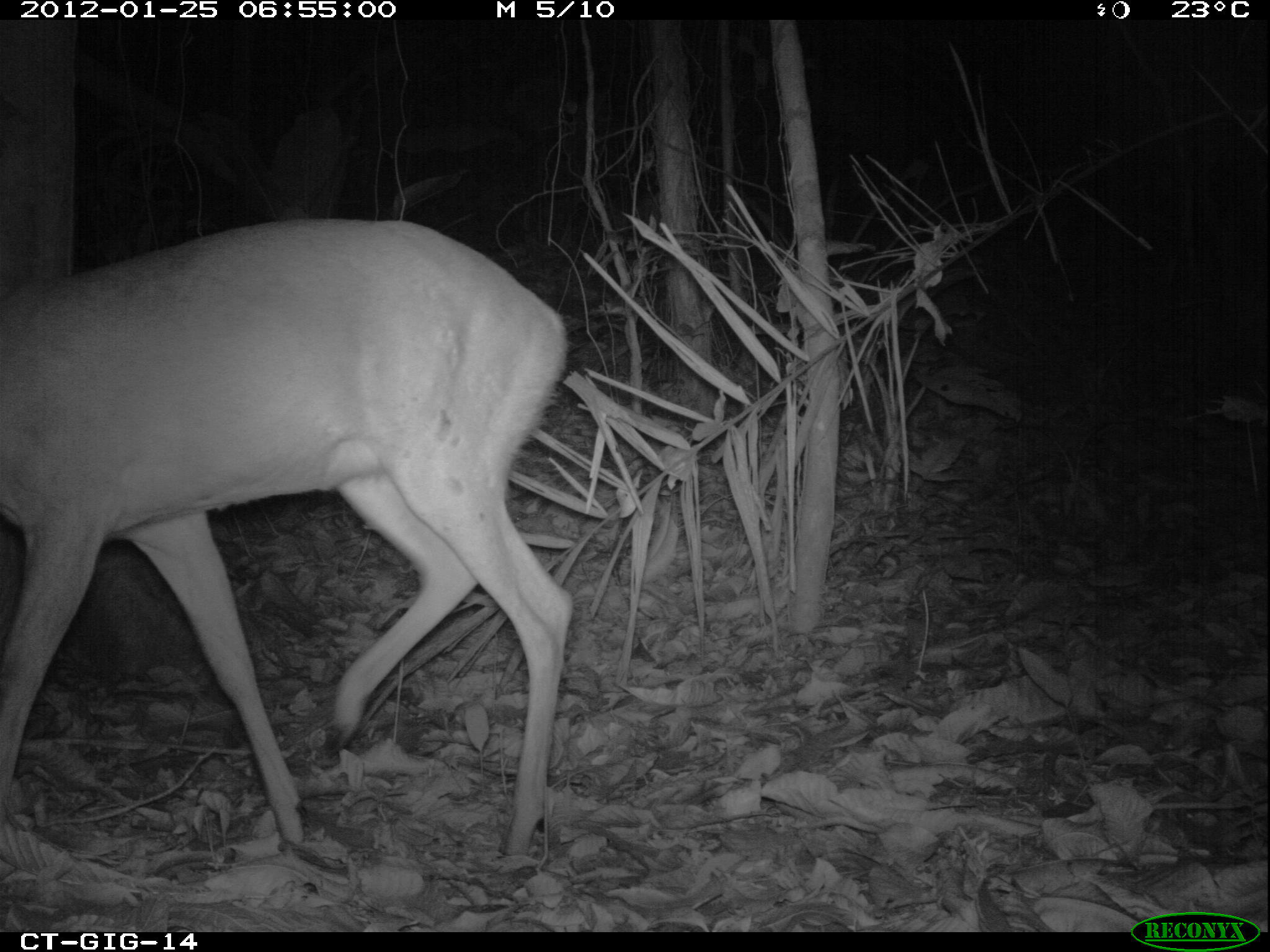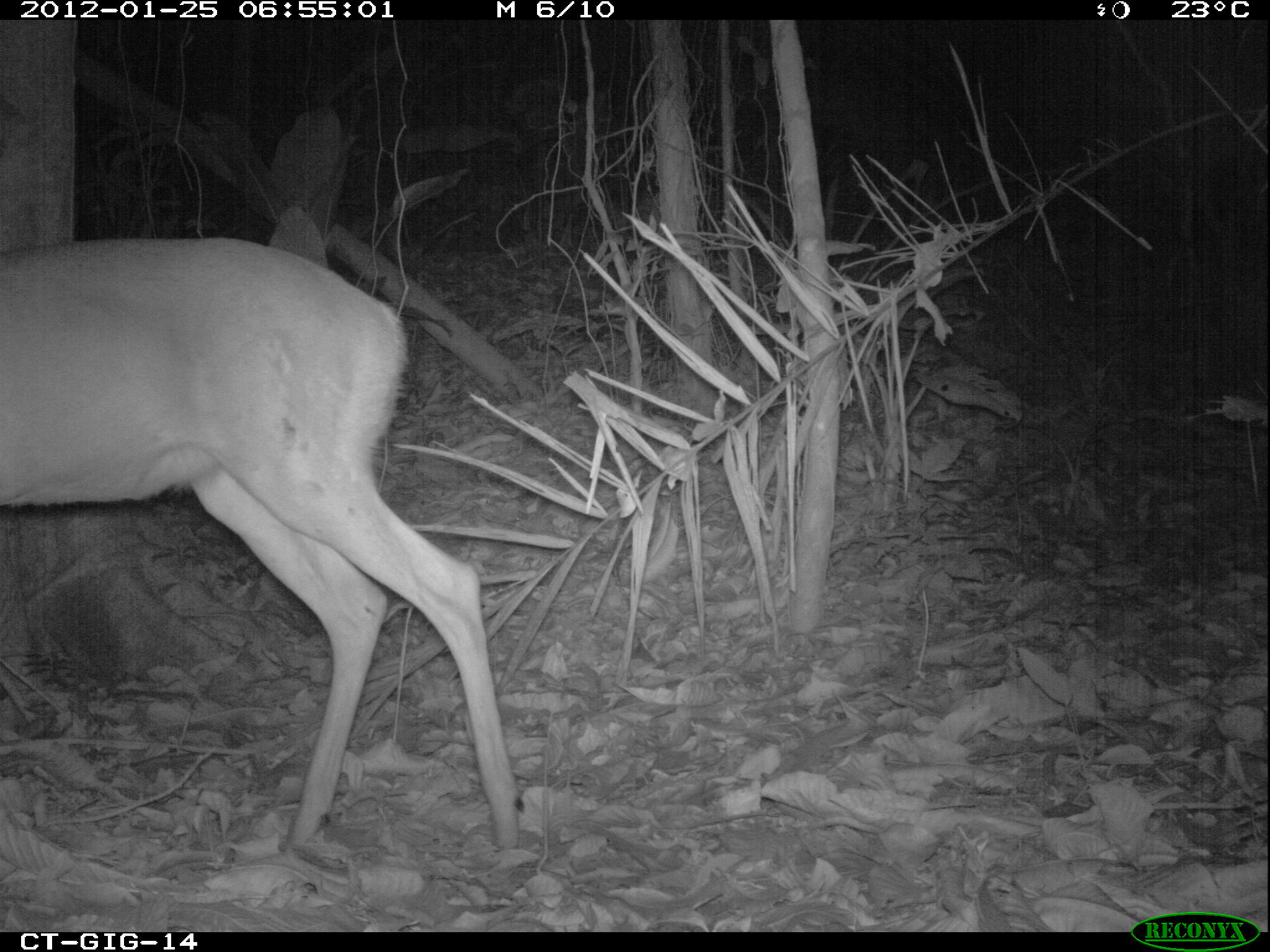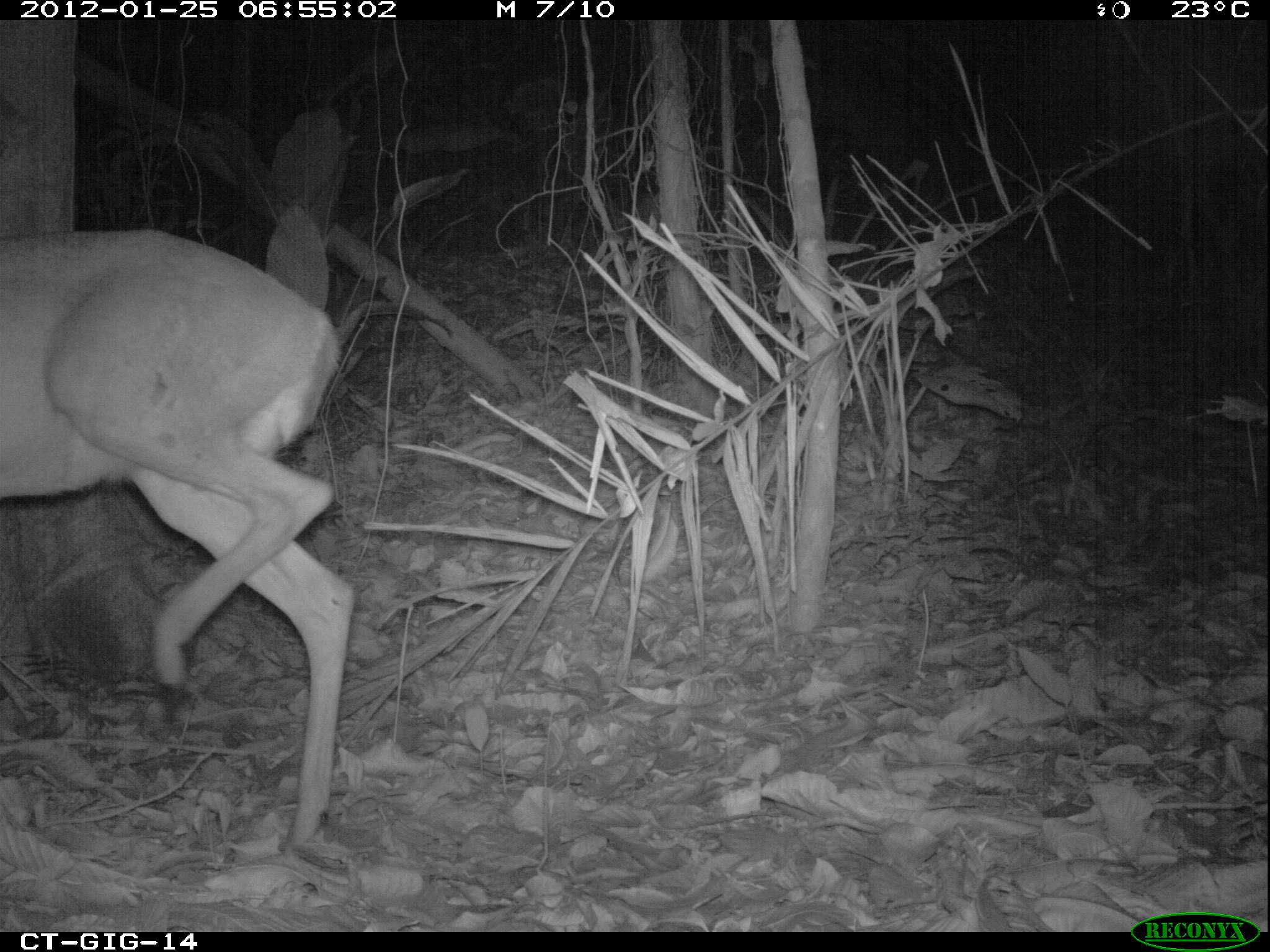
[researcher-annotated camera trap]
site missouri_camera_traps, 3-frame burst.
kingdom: Animalia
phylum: Chordata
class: Mammalia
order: Artiodactyla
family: Cervidae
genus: Odocoileus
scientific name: Odocoileus virginianus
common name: white-tailed deer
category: white tailed deer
White tailed deer (white-tailed deer) (Odocoileus virginianus). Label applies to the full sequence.